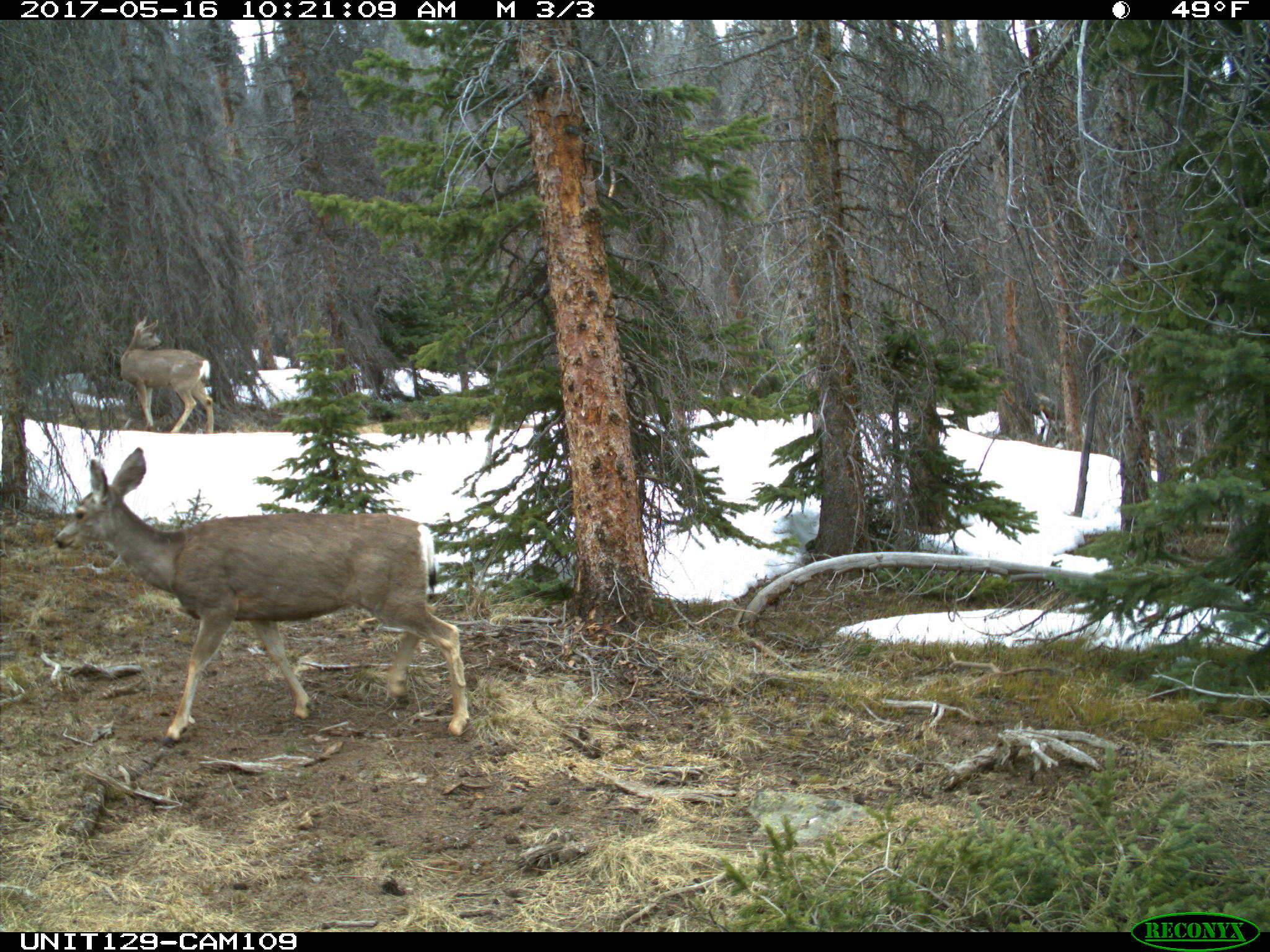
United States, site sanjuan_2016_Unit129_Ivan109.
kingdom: Animalia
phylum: Chordata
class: Mammalia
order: Artiodactyla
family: Cervidae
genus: Odocoileus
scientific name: Odocoileus hemionus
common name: mule deer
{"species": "Odocoileus hemionus (mule deer)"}